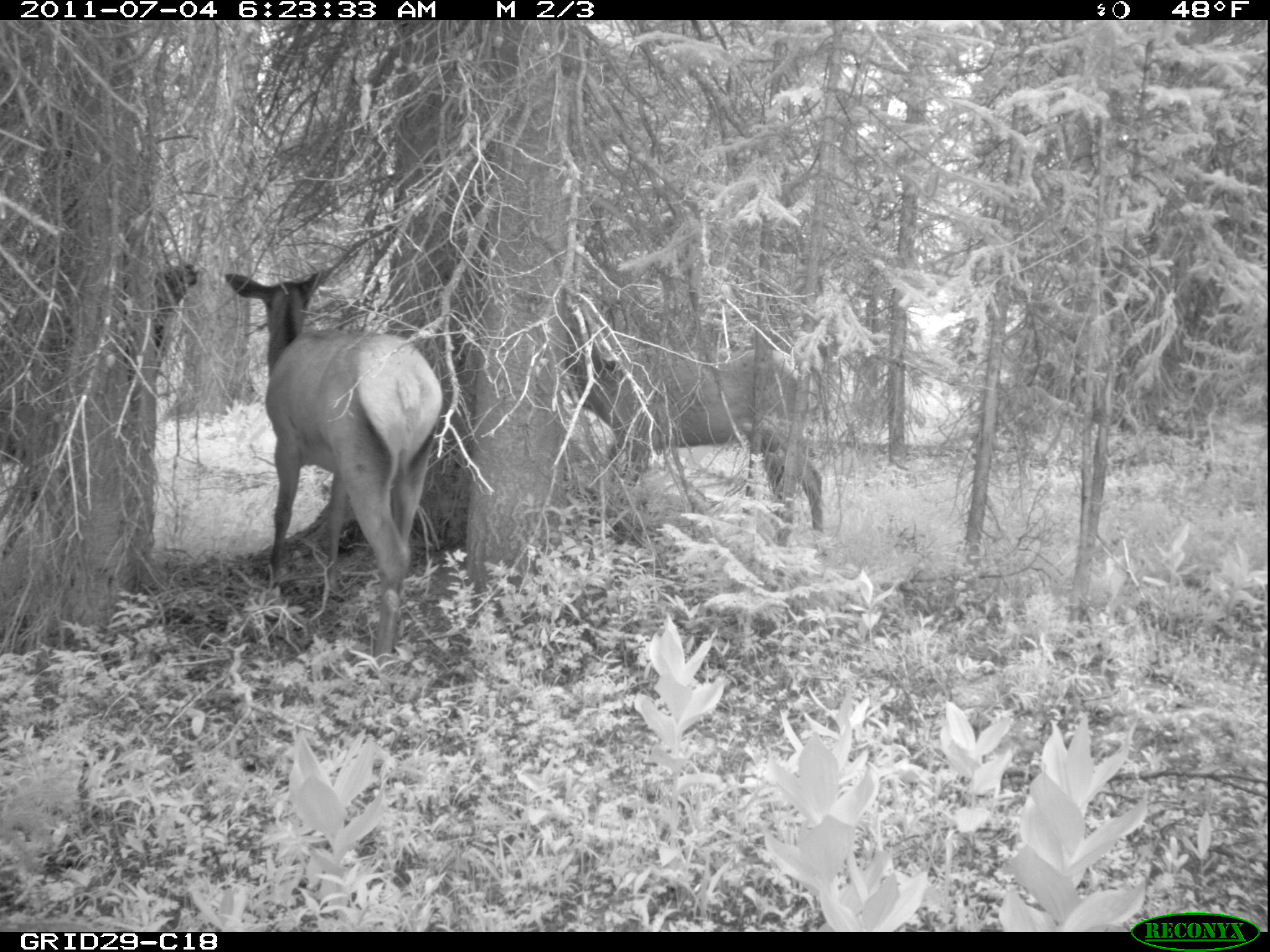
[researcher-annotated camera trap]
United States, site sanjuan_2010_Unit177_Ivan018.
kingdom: Animalia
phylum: Chordata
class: Mammalia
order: Artiodactyla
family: Cervidae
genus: Cervus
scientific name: Cervus elaphus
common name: red deer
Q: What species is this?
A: Cervus elaphus (red deer).